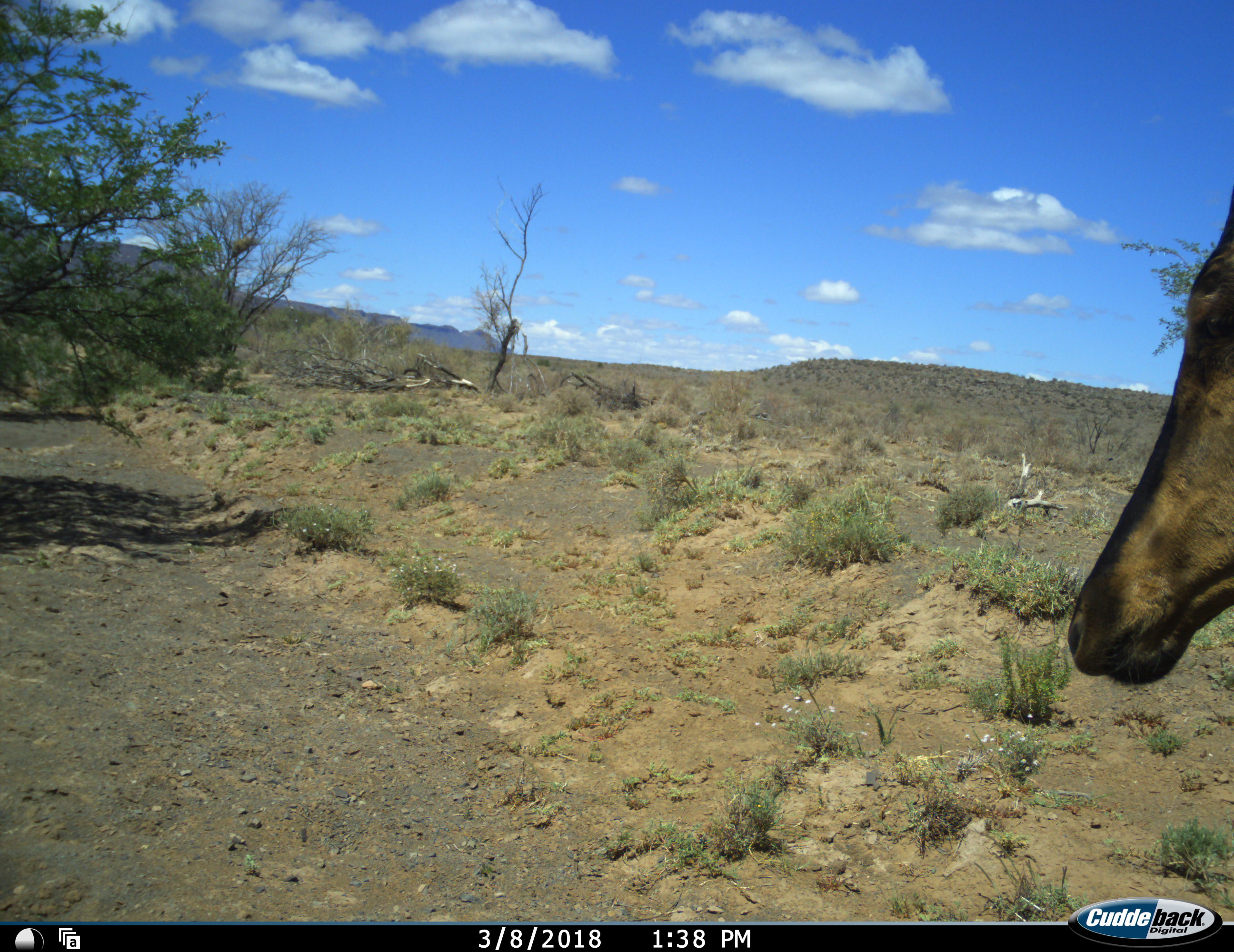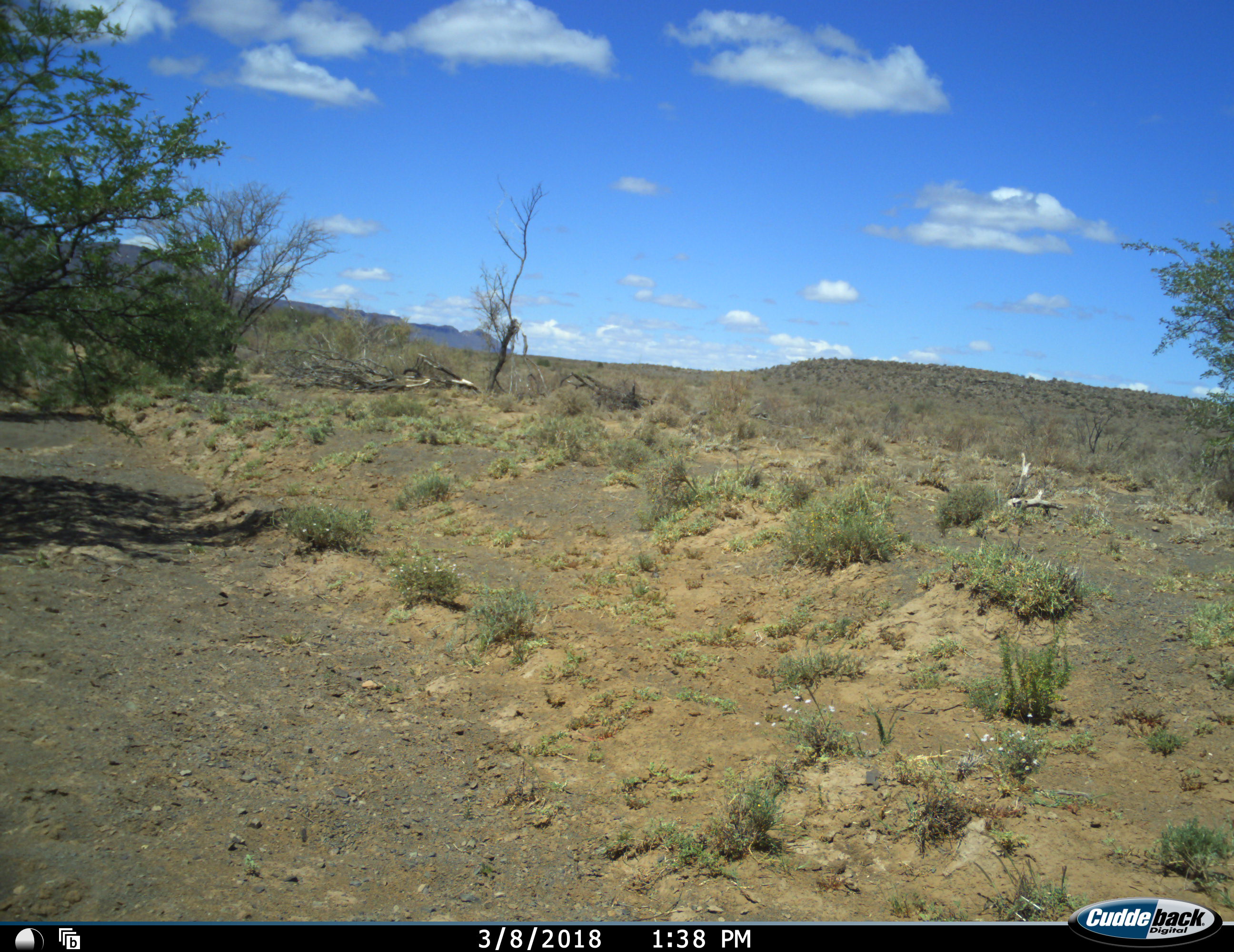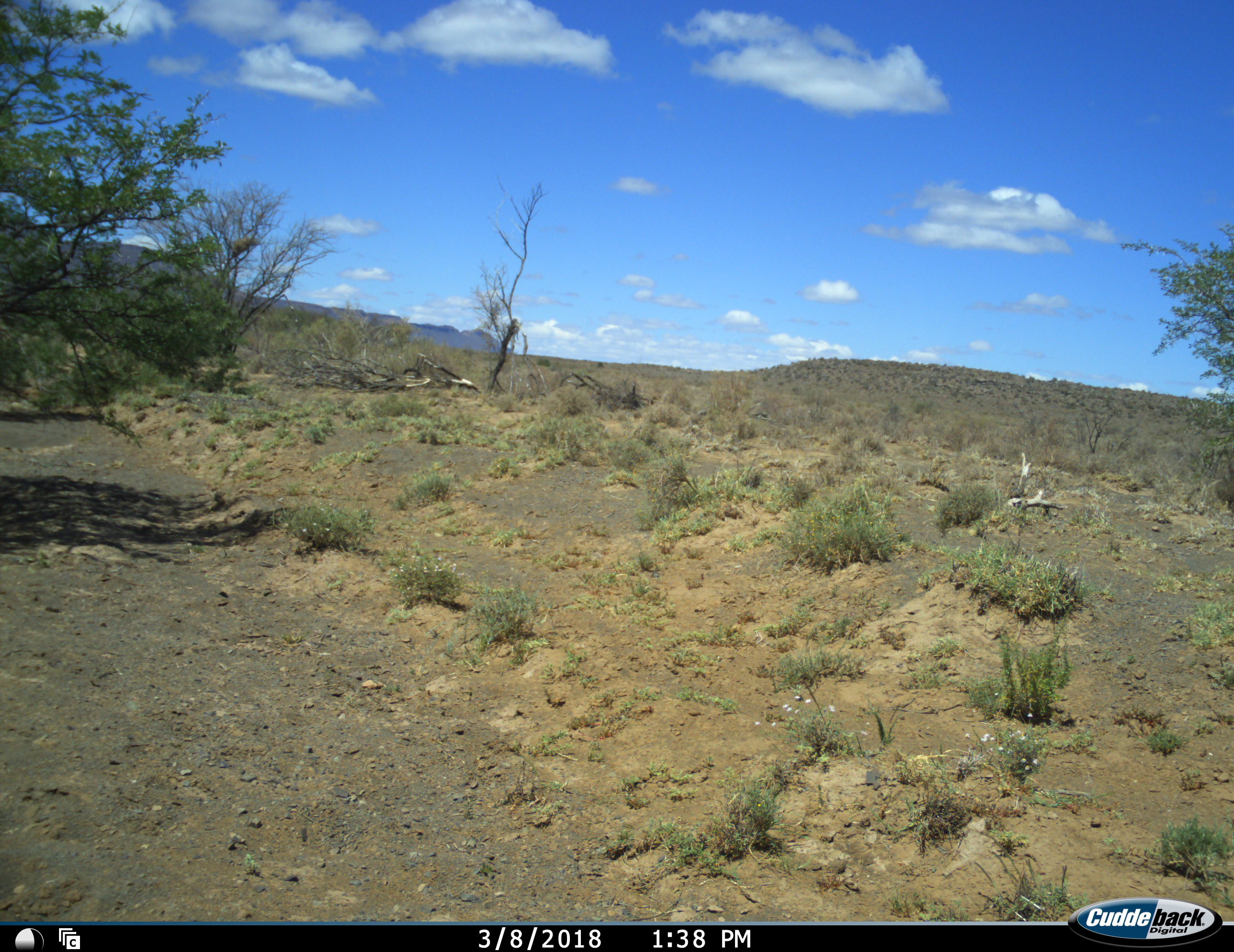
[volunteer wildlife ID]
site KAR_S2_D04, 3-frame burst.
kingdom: Animalia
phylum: Chordata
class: Mammalia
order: Artiodactyla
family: Bovidae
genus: Alcelaphus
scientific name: Alcelaphus buselaphus caama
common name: red hartebeest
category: hartebeestred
Hartebeestred (red hartebeest) (Alcelaphus buselaphus caama), count 1. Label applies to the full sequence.